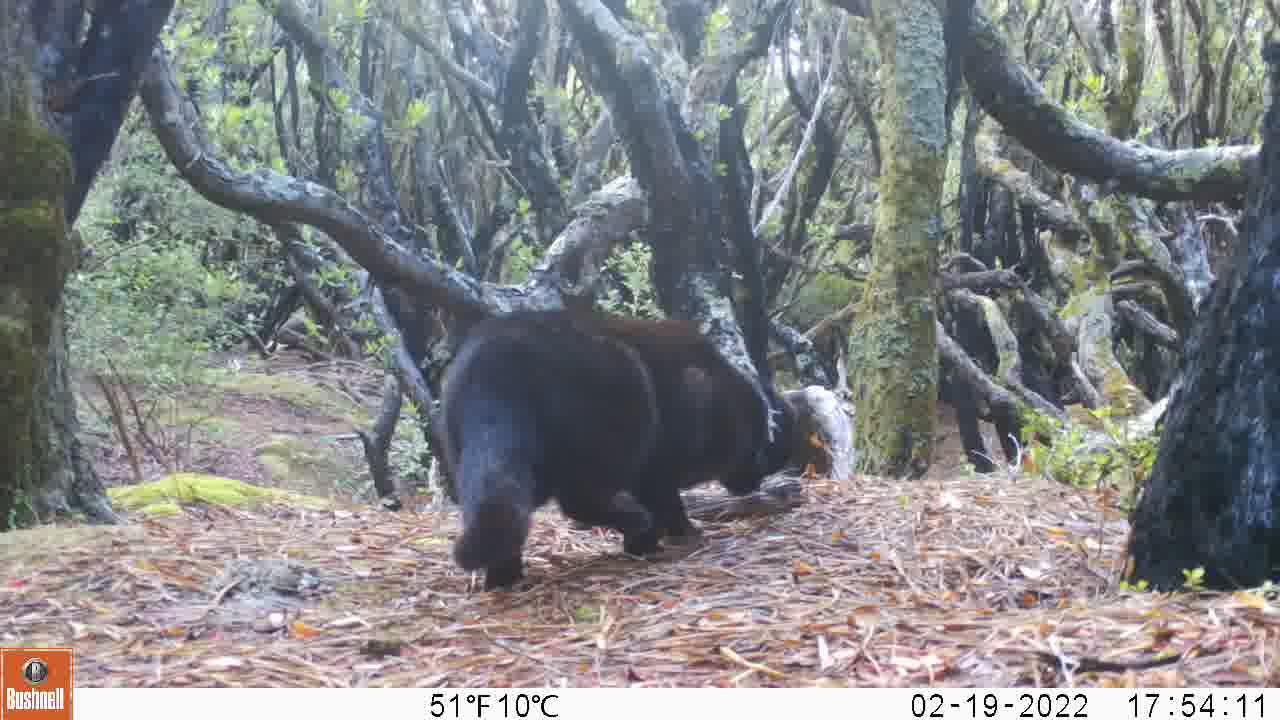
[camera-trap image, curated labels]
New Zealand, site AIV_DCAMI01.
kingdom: Animalia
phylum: Chordata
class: Mammalia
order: Carnivora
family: Felidae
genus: Felis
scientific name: Felis catus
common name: domestic cat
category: cat